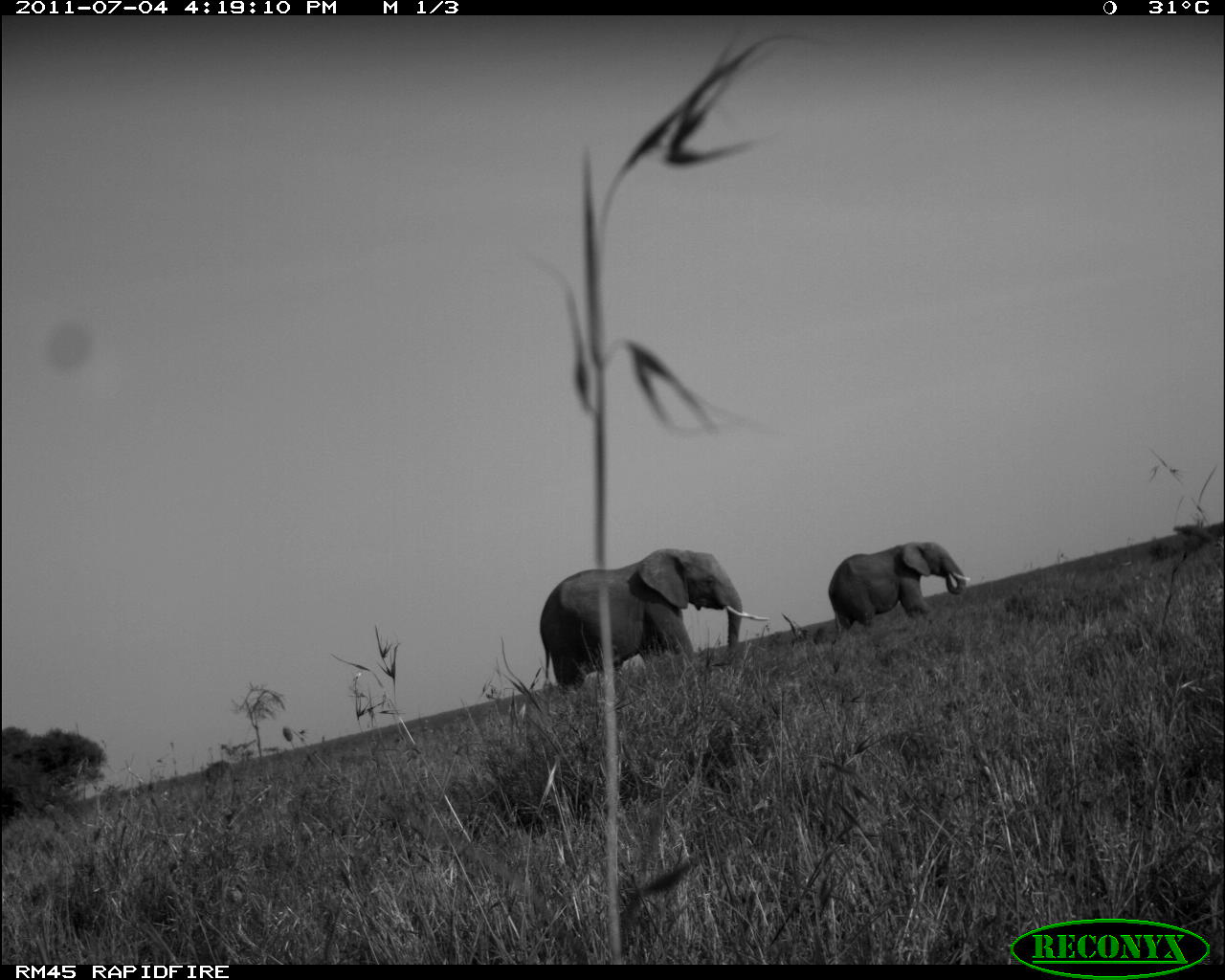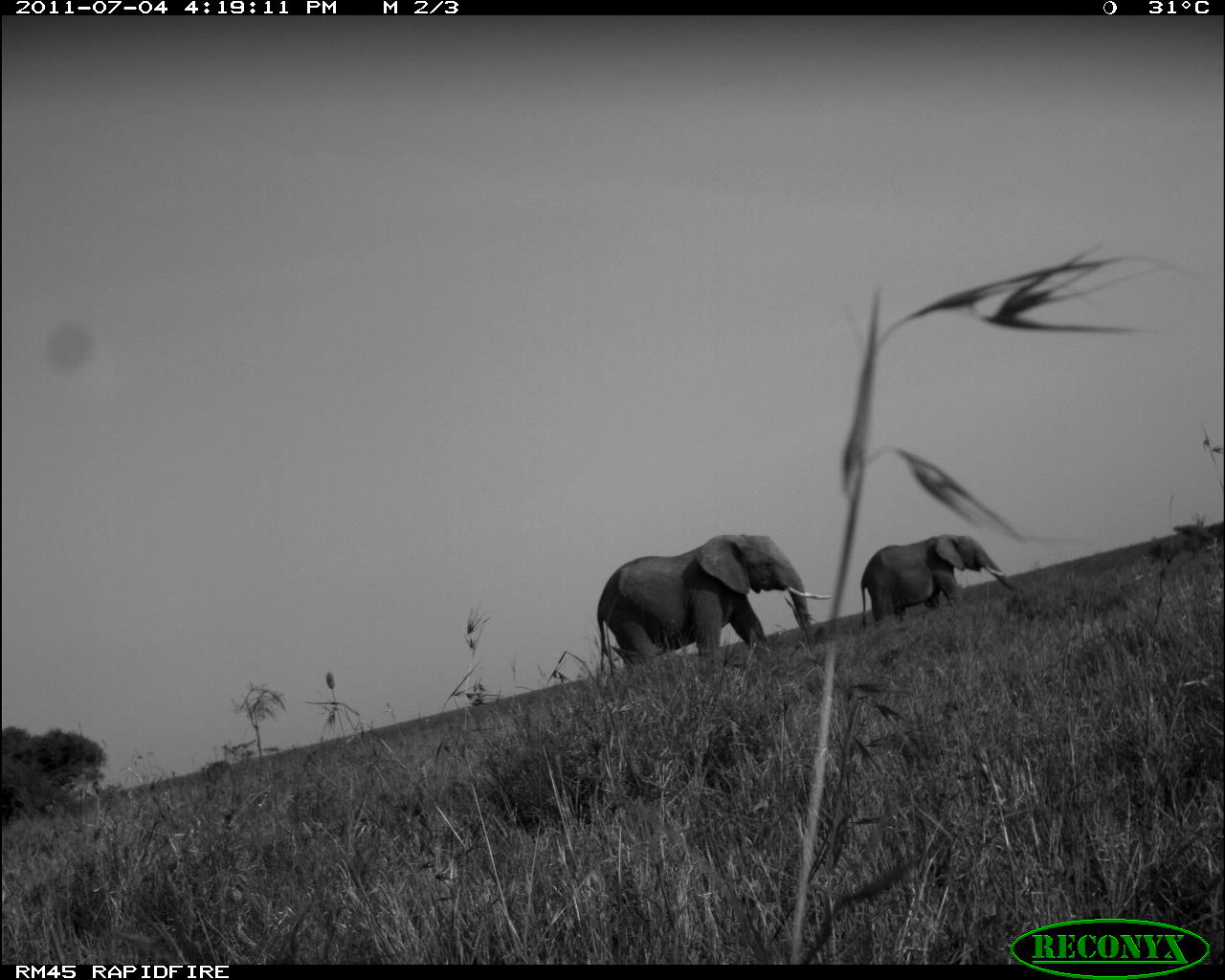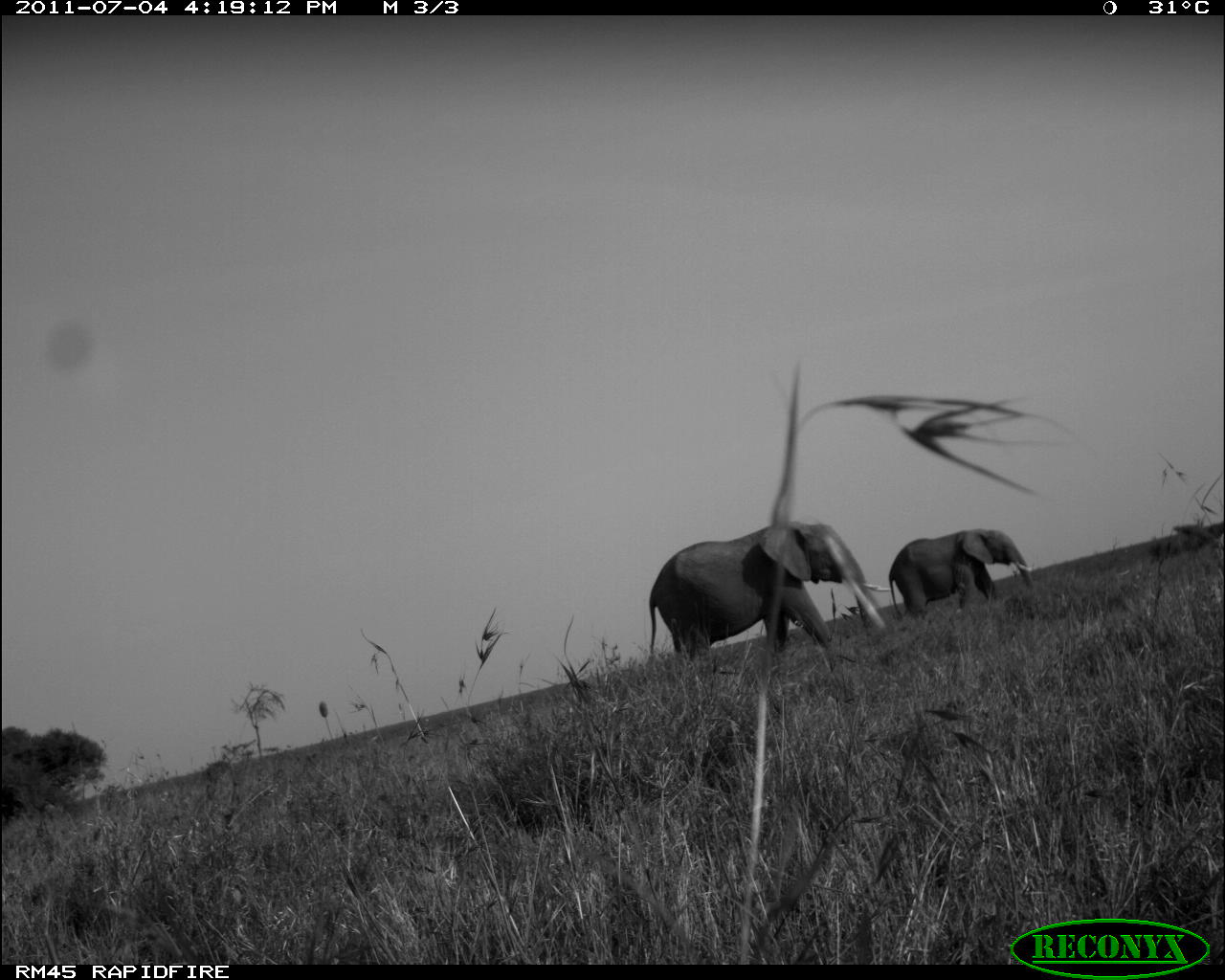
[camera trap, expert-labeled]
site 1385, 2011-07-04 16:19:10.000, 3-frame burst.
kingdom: Animalia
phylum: Chordata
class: Mammalia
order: Proboscidea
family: Elephantidae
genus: Loxodonta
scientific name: Loxodonta africana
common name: african bush elephant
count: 2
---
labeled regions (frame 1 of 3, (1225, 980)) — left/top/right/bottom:
loxodonta africana: 538/544/771/690; 828/541/971/632